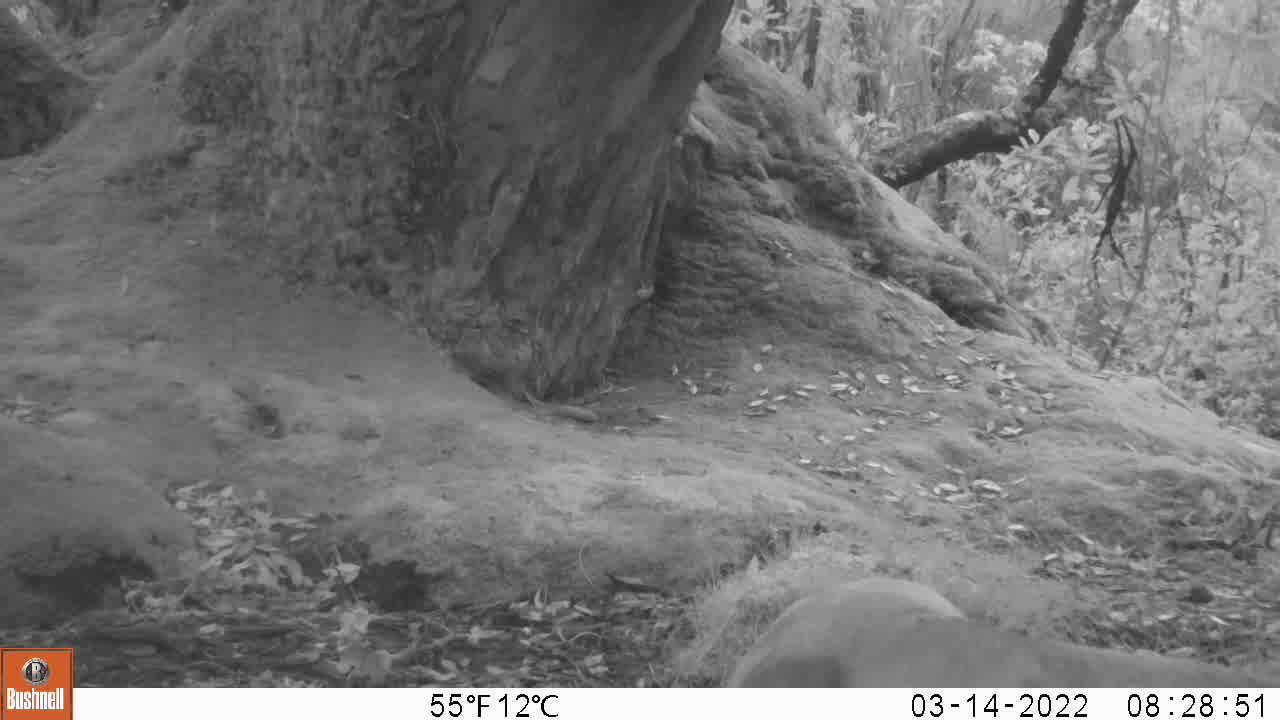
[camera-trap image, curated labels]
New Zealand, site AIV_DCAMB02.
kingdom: Animalia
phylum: Chordata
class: Mammalia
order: Carnivora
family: Otariidae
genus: Phocarctos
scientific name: Phocarctos hookeri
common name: new zealand sea lion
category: sealion